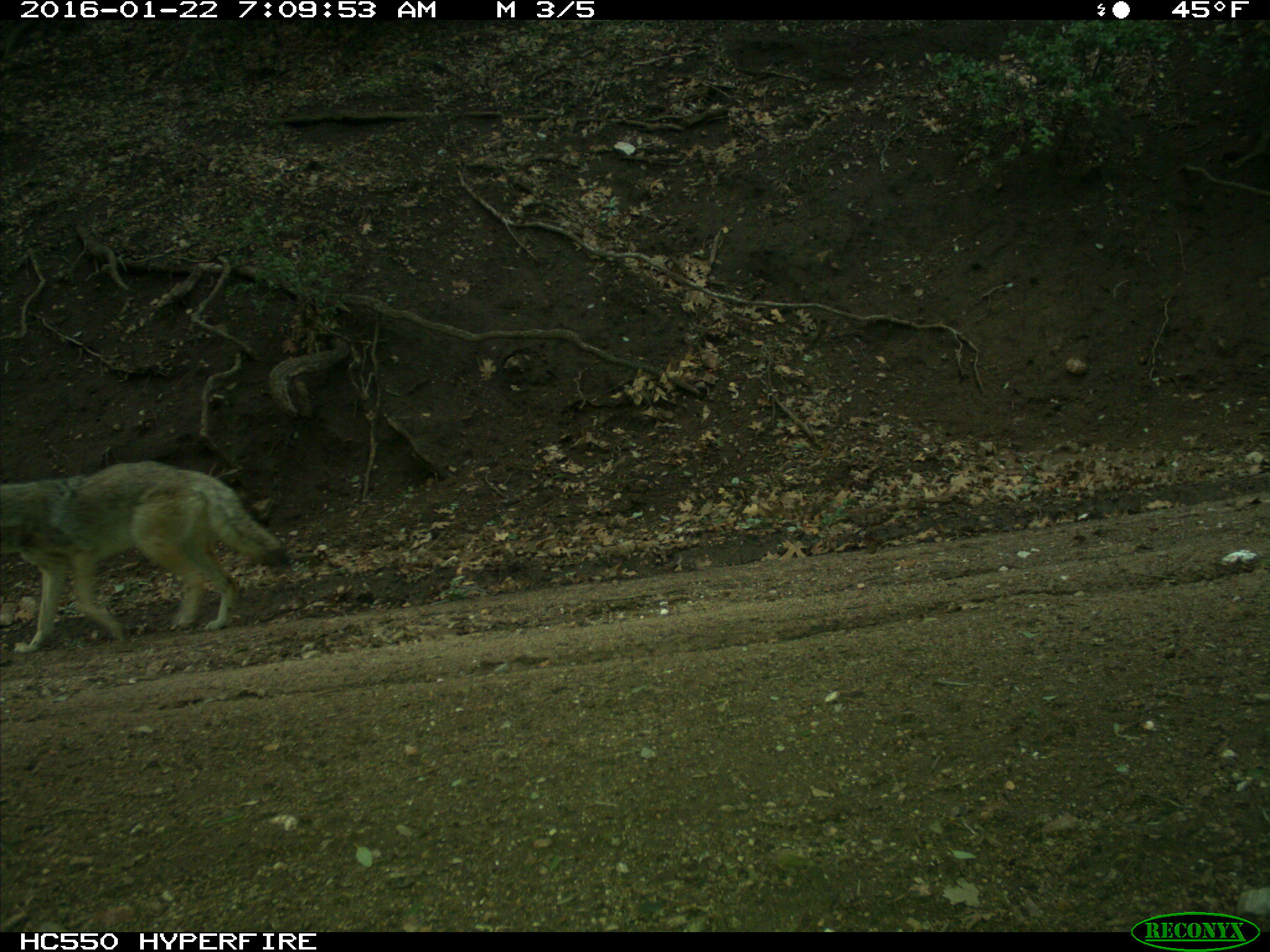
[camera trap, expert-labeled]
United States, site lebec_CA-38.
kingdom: Animalia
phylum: Chordata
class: Mammalia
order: Carnivora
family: Canidae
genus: Canis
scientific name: Canis latrans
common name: coyote